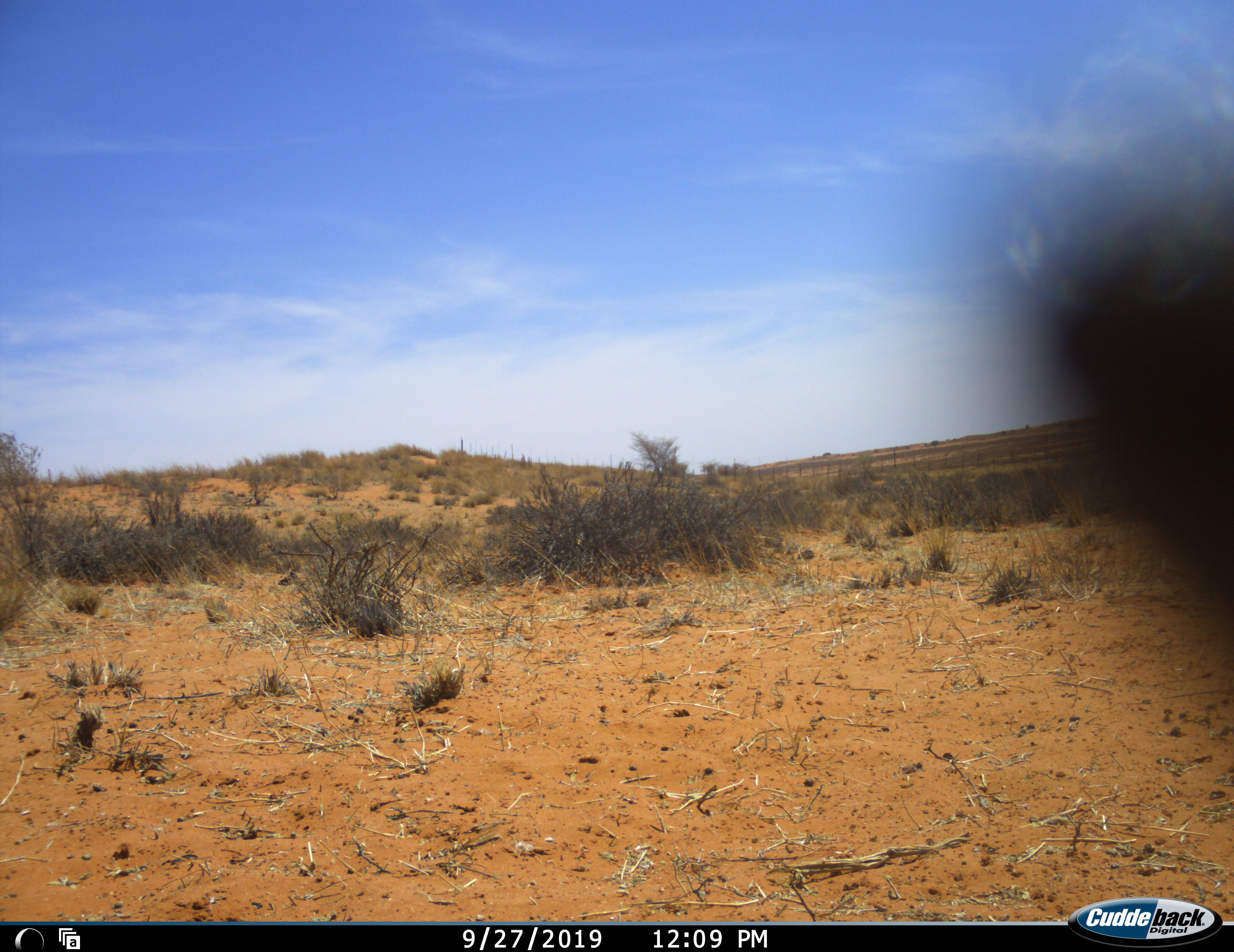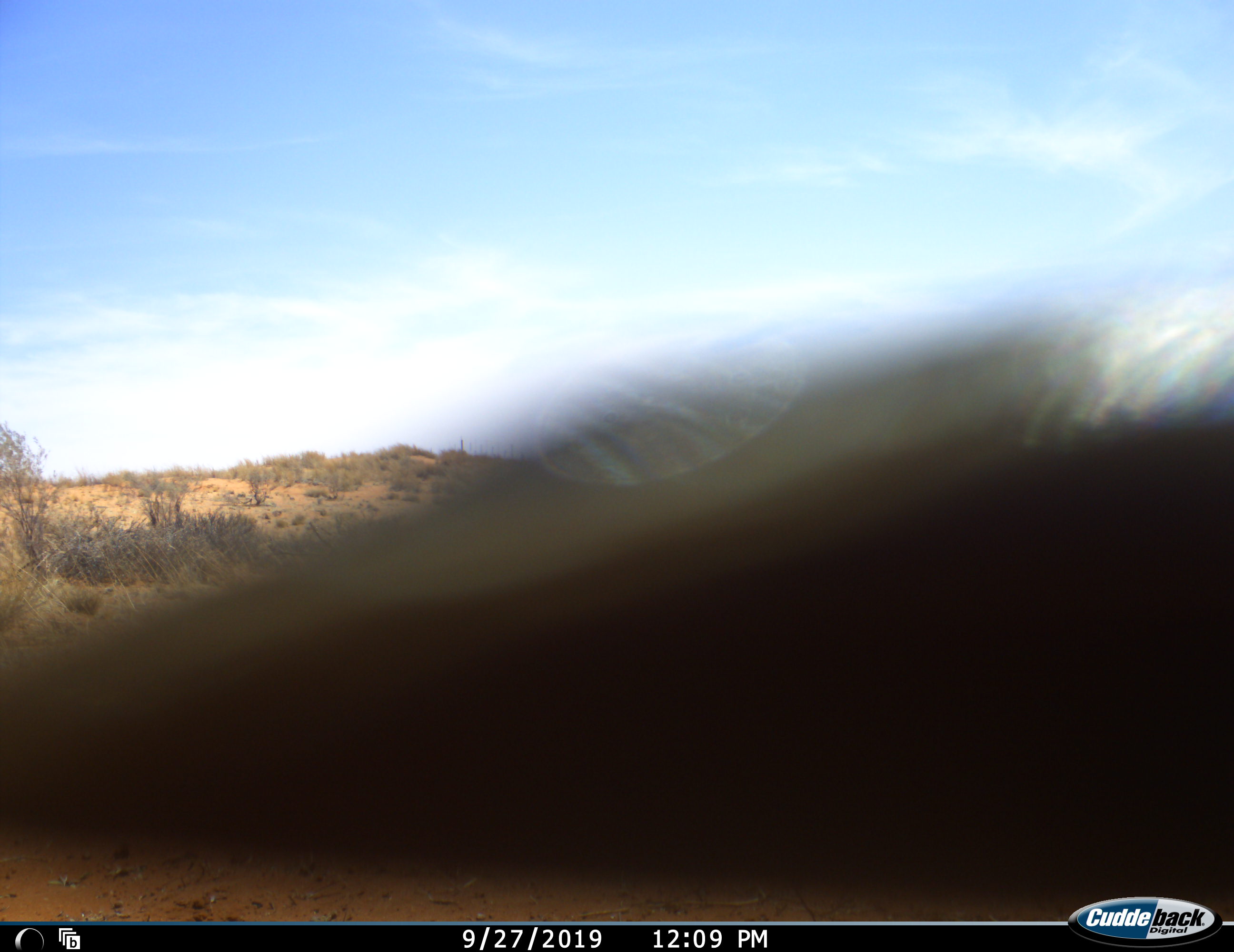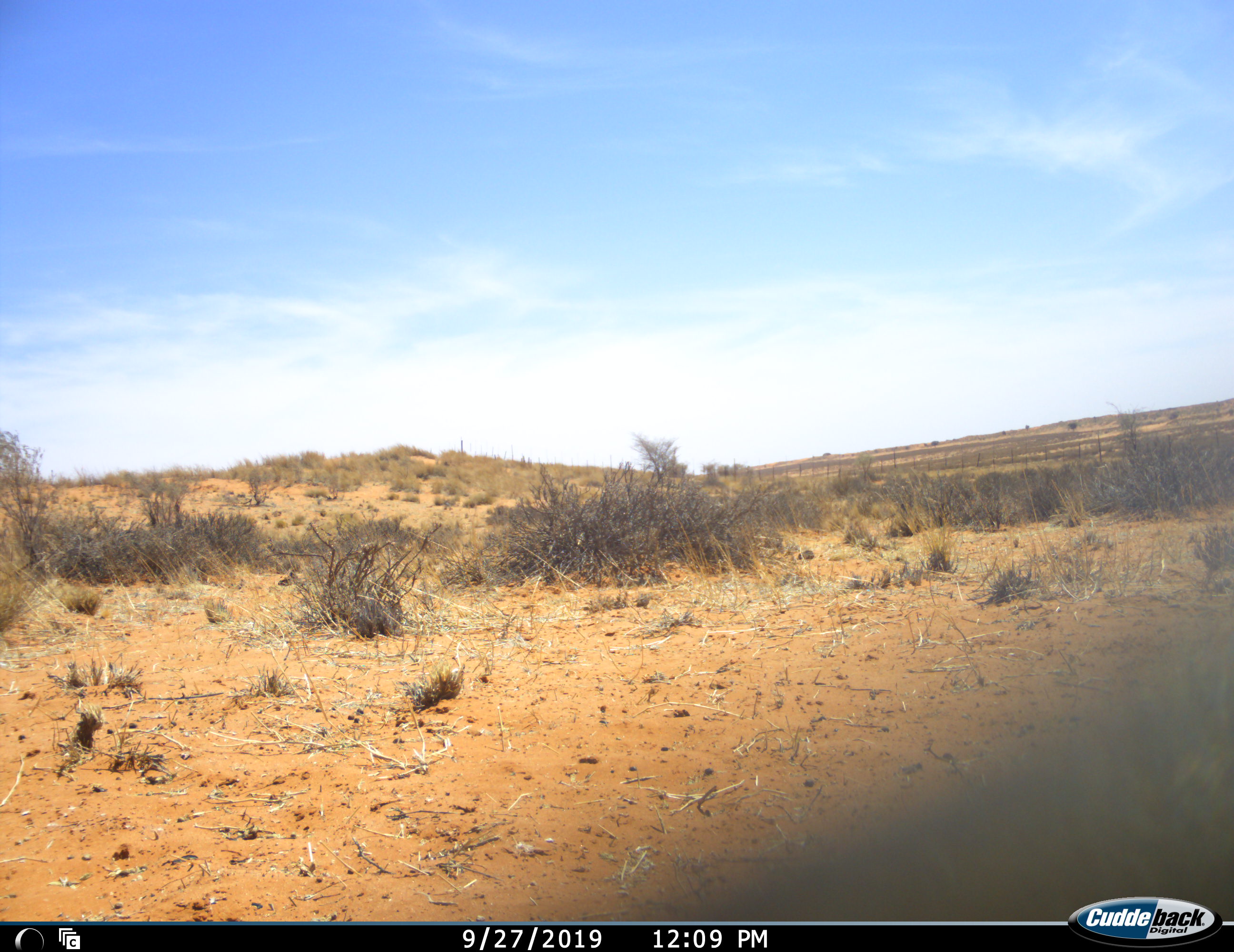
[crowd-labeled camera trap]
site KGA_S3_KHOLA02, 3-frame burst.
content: unidentified animal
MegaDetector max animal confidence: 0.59